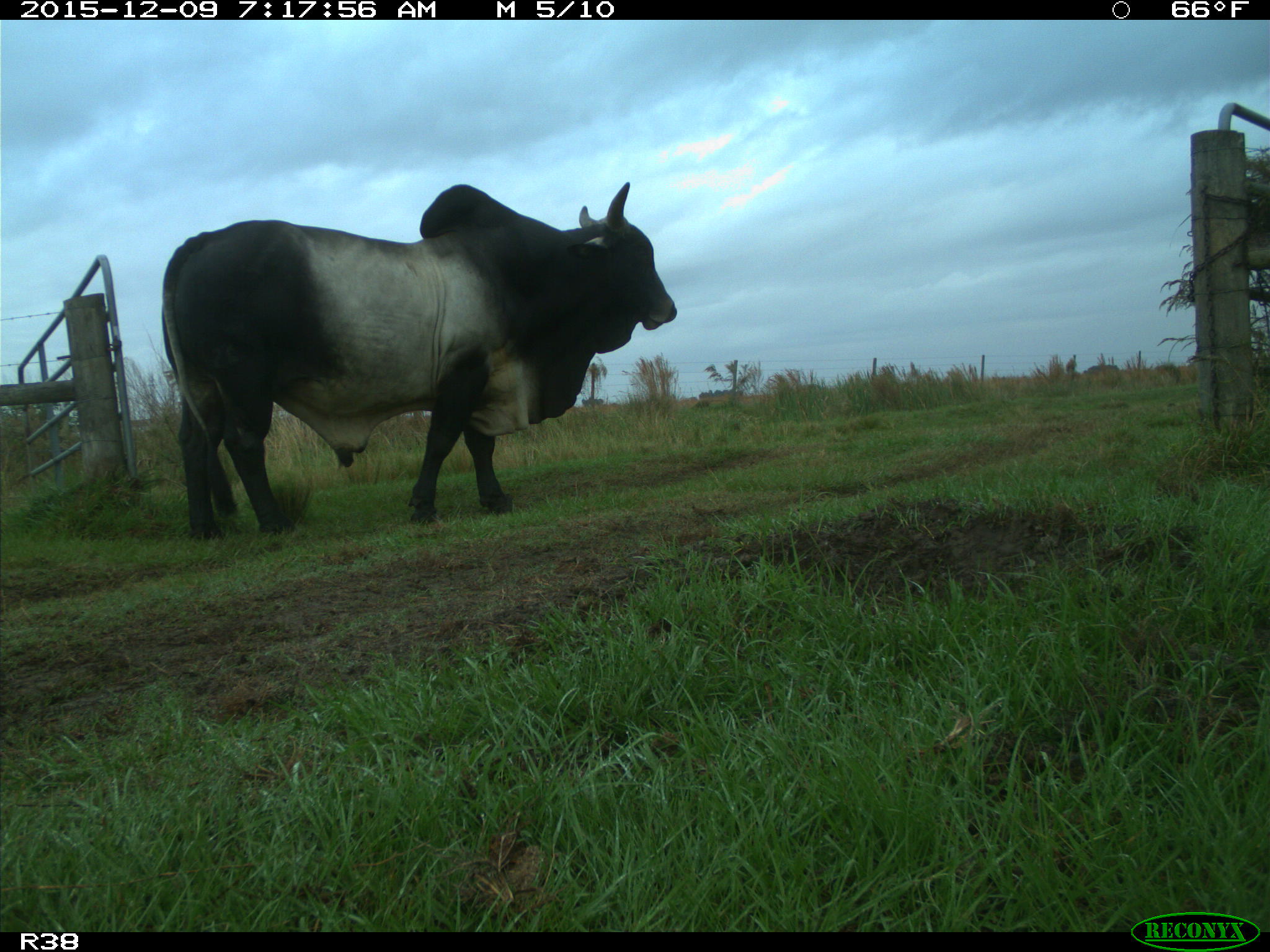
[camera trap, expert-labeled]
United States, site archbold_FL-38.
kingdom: Animalia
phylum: Chordata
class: Mammalia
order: Artiodactyla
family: Bovidae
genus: Bos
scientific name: Bos taurus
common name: domestic cow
Bos taurus (domestic cow).